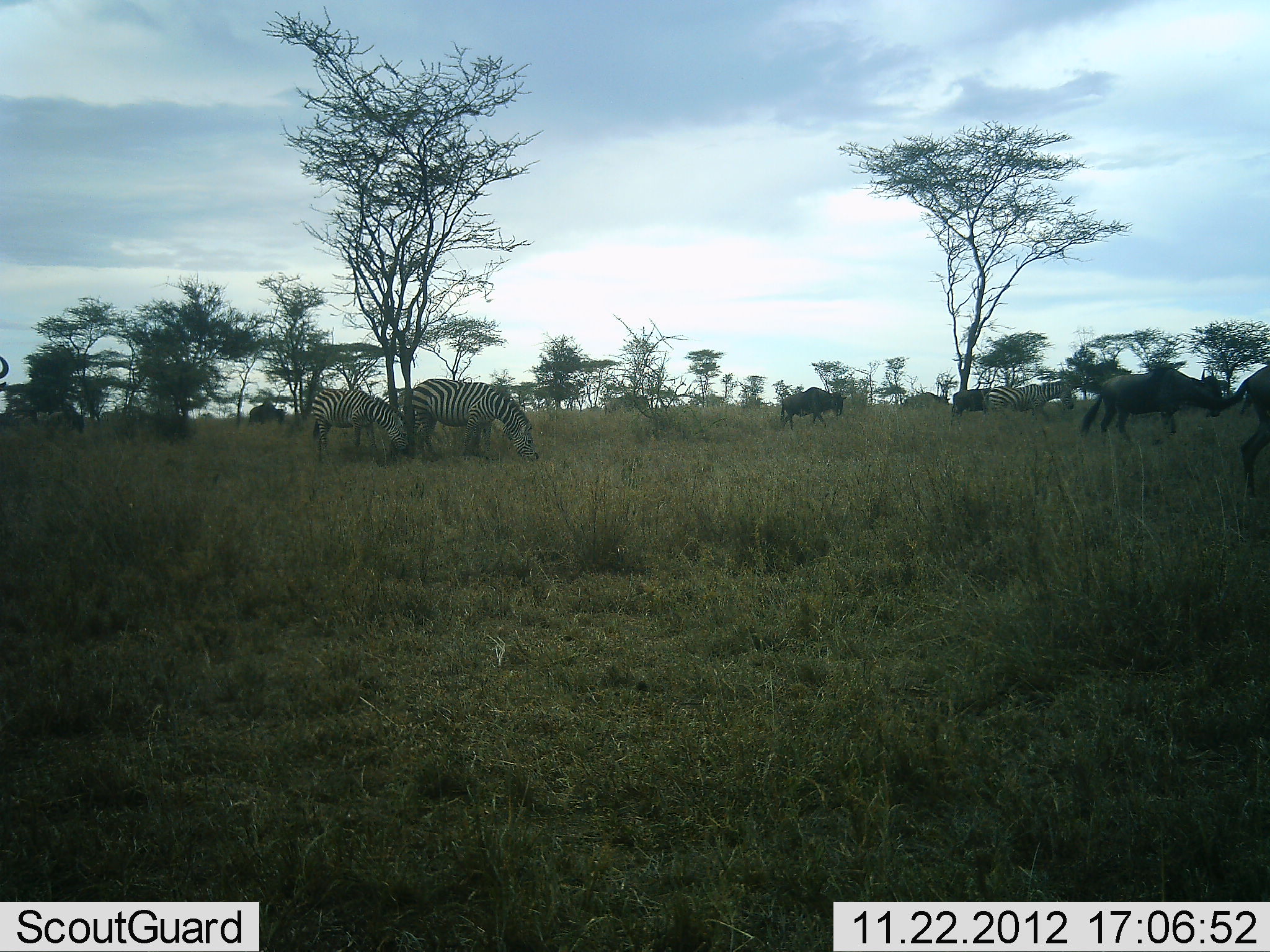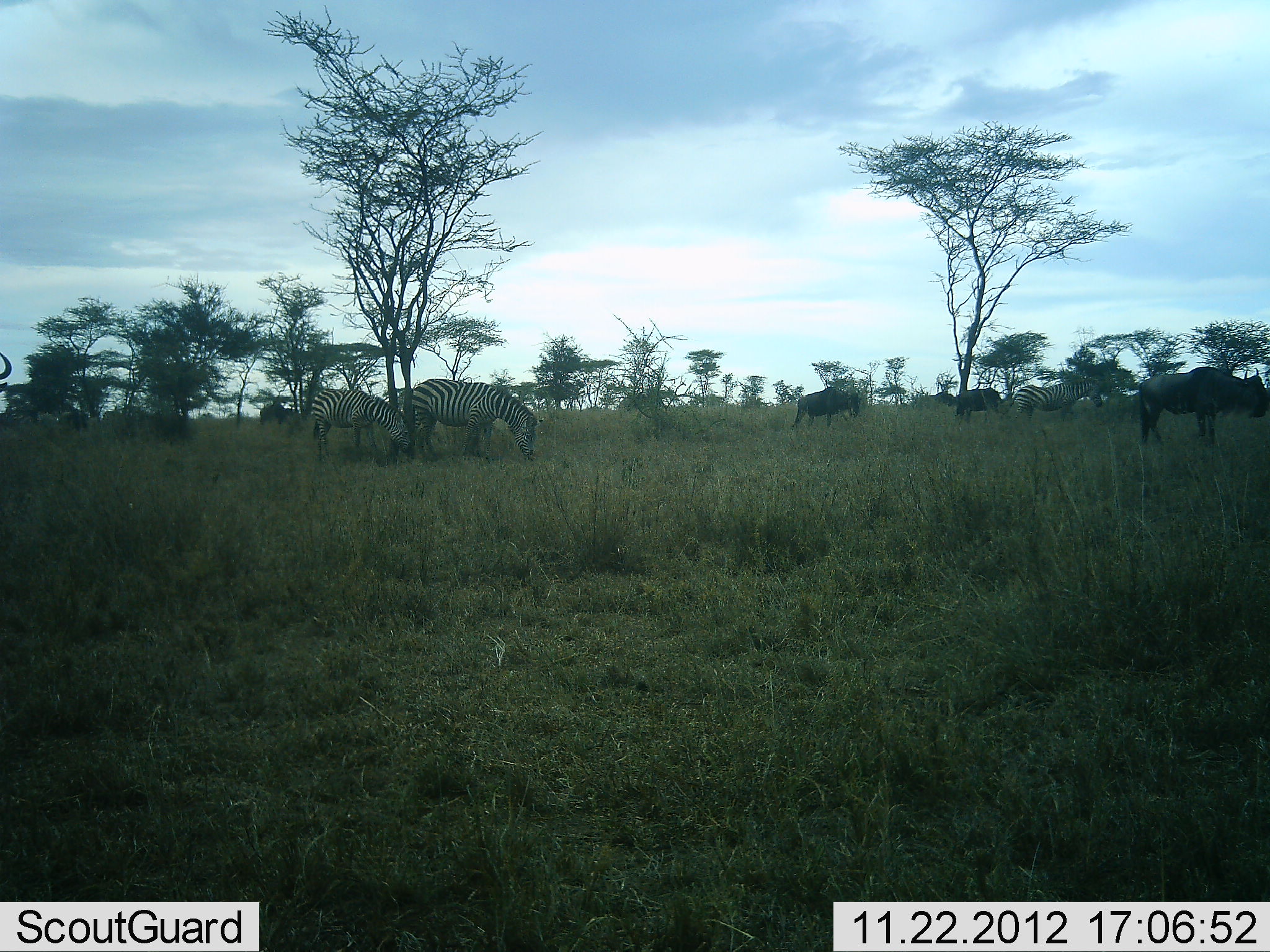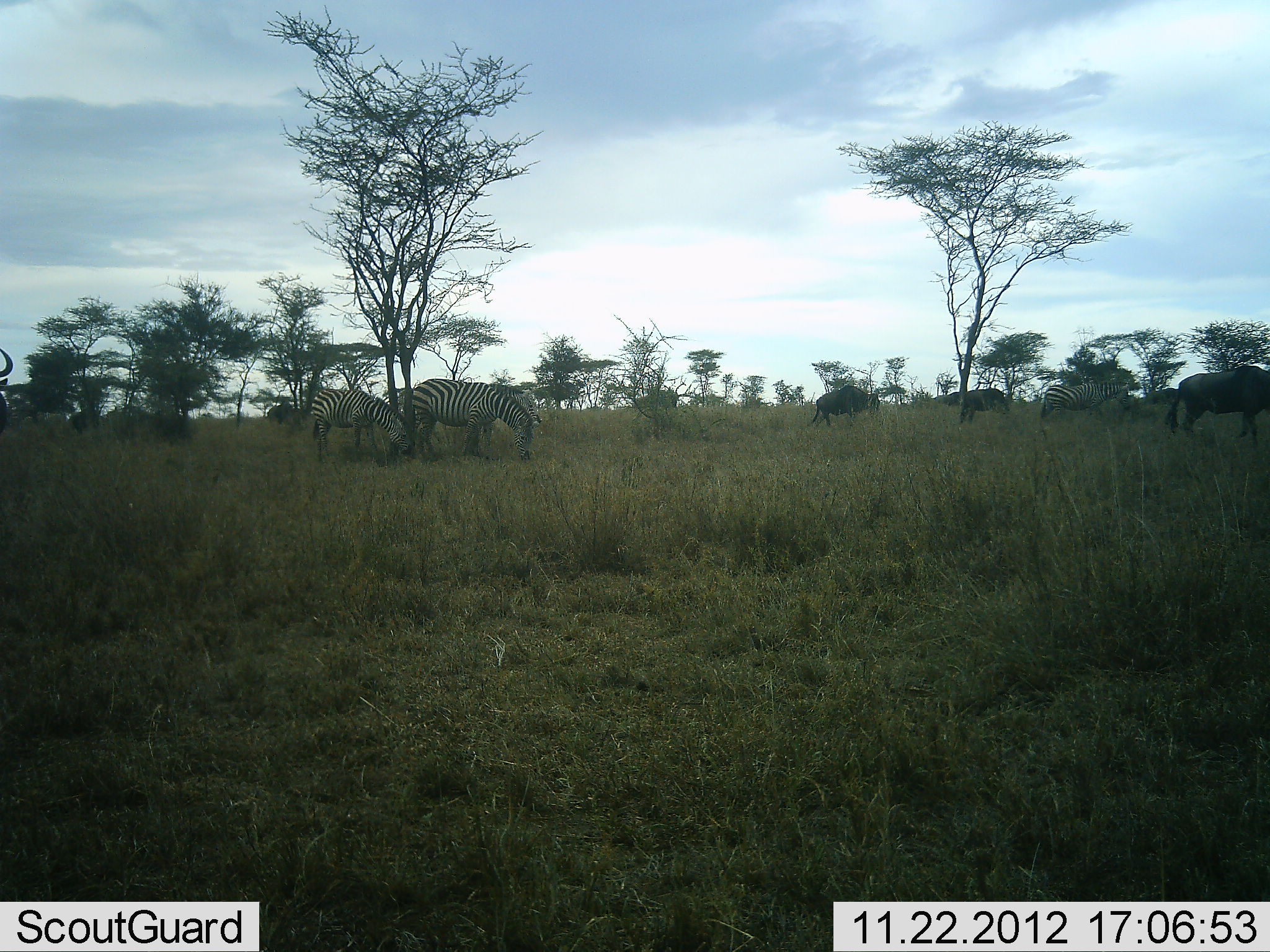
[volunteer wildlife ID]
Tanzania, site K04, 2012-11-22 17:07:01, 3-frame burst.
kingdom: Animalia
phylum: Chordata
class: Mammalia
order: Artiodactyla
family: Bovidae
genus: Connochaetes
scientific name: Connochaetes taurinus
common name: blue wildebeest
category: wildebeest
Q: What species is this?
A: Wildebeest (blue wildebeest) (Connochaetes taurinus).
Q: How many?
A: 9.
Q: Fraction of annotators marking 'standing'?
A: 33%.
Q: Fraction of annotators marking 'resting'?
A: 0%.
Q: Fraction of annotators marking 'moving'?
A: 83%.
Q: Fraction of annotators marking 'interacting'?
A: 0%.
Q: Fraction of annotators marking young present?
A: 0%.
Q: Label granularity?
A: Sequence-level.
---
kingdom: Animalia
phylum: Chordata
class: Mammalia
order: Perissodactyla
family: Equidae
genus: Equus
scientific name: Equus quagga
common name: plains zebra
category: zebra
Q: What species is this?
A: Zebra (plains zebra) (Equus quagga).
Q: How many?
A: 3.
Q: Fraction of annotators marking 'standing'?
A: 50%.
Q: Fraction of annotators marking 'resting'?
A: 0%.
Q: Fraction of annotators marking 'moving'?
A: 50%.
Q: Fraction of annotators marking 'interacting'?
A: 0%.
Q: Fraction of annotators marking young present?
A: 0%.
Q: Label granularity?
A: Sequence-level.